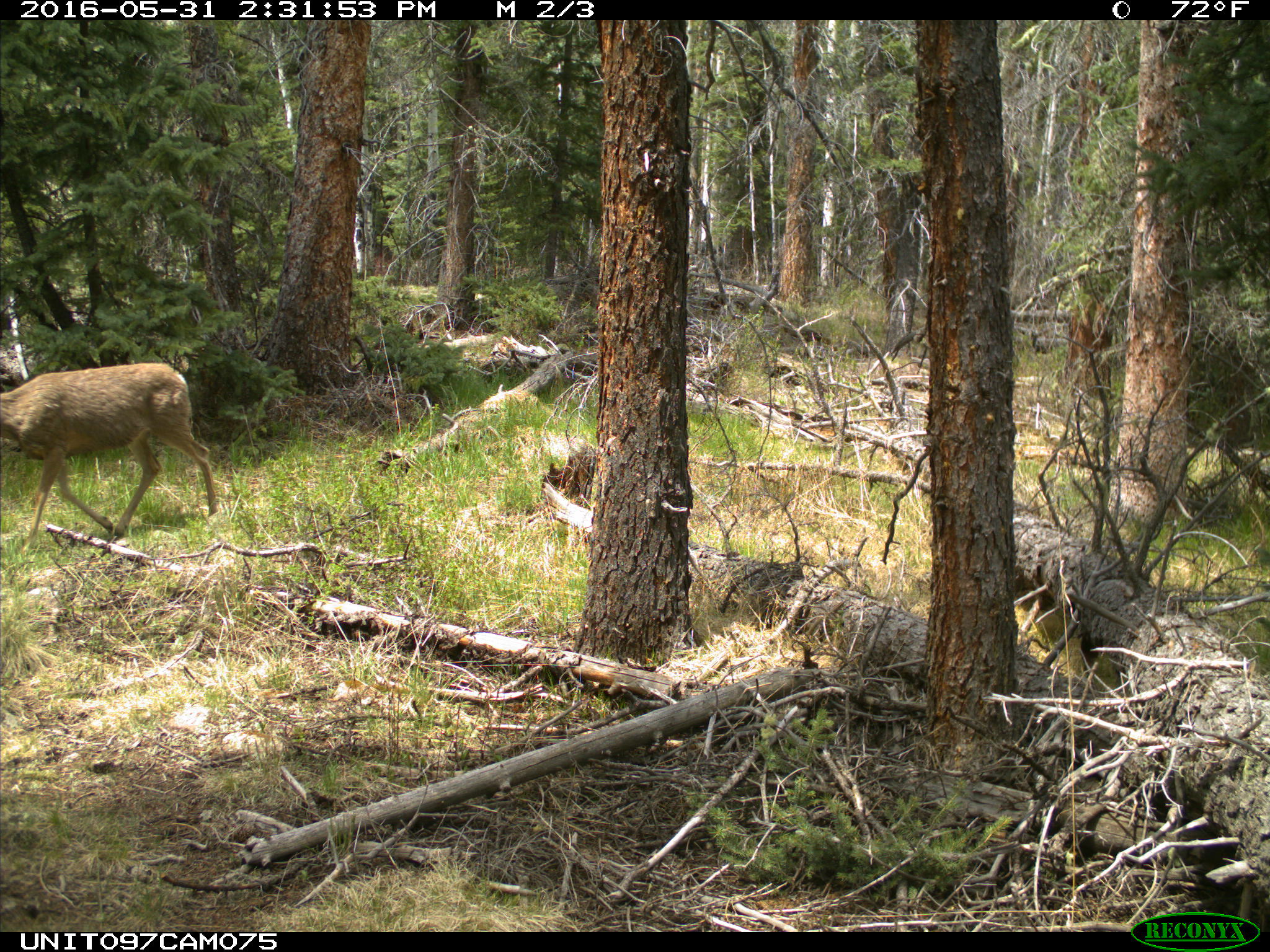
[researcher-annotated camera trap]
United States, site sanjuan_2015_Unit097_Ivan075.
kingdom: Animalia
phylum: Chordata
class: Mammalia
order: Artiodactyla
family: Cervidae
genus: Odocoileus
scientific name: Odocoileus hemionus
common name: mule deer